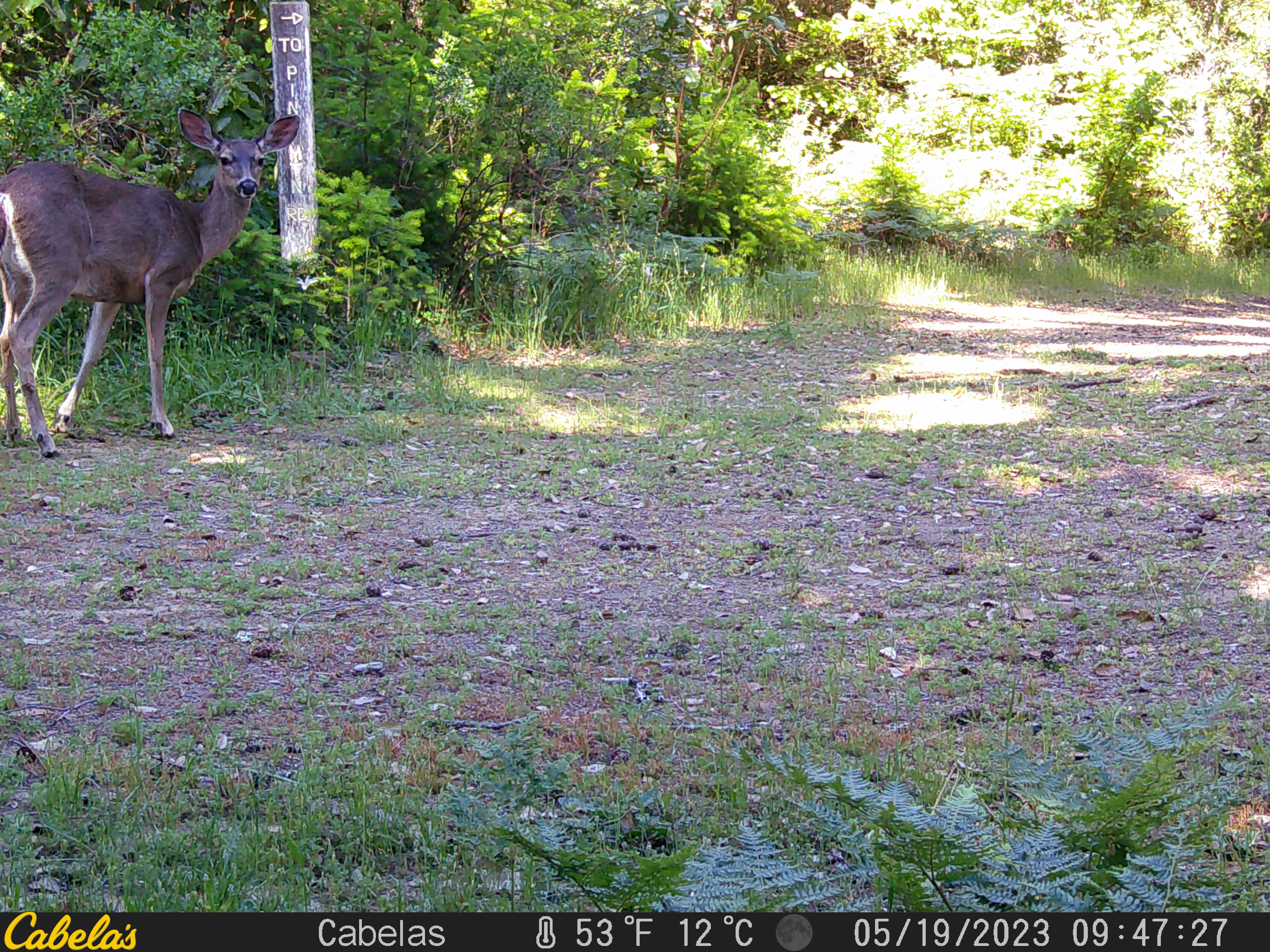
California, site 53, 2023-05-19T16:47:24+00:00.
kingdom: Animalia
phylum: Chordata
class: Mammalia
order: Artiodactyla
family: Cervidae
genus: Odocoileus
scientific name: Odocoileus hemionus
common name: mule deer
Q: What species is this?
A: Mule deer (Odocoileus hemionus).